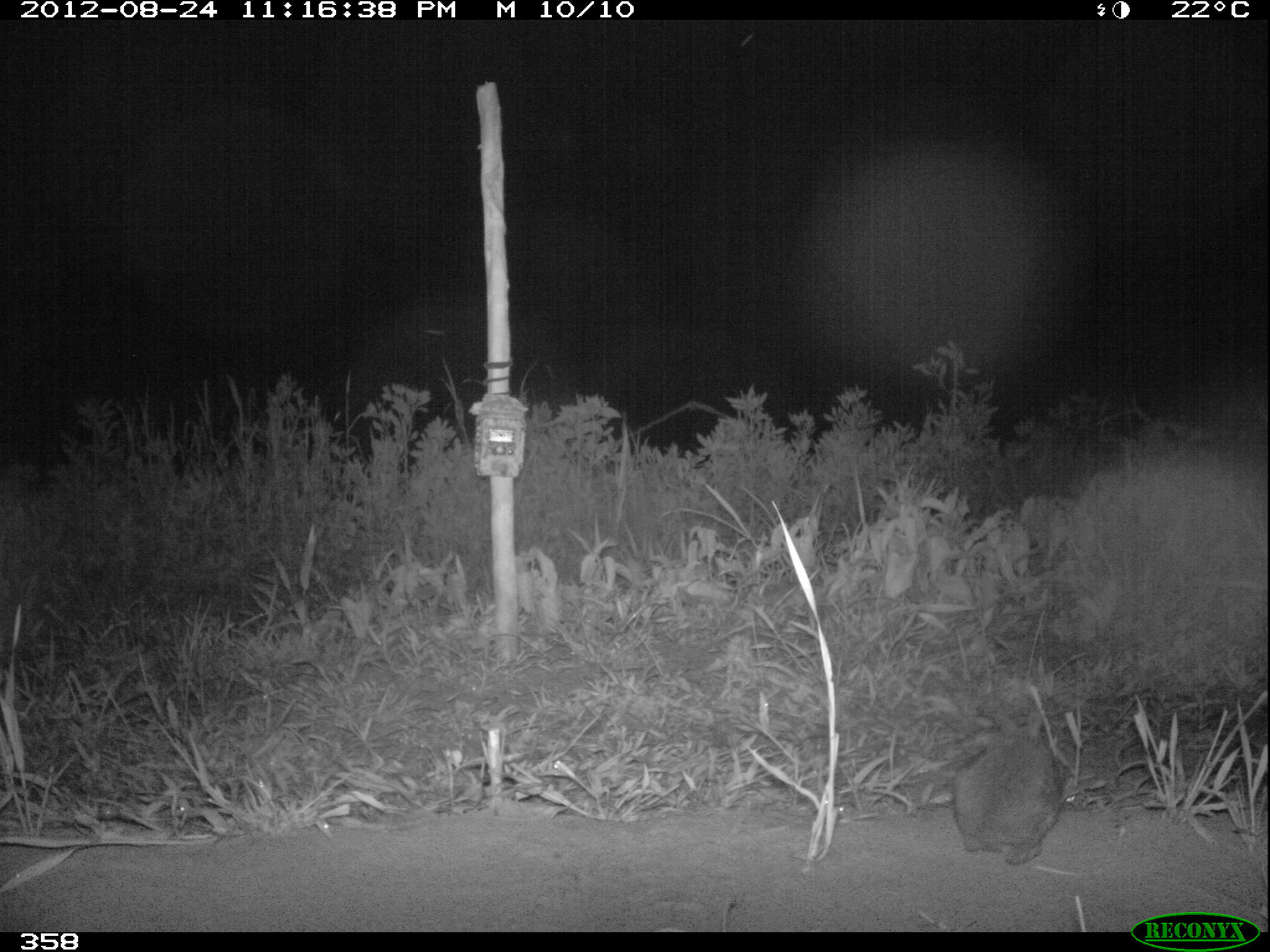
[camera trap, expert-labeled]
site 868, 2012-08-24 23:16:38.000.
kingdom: Animalia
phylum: Chordata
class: Mammalia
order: Lagomorpha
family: Leporidae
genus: Sylvilagus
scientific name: Sylvilagus brasiliensis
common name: tapeti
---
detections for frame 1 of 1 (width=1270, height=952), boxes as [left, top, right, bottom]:
sylvilagus brasiliensis: [952, 708, 1061, 866]